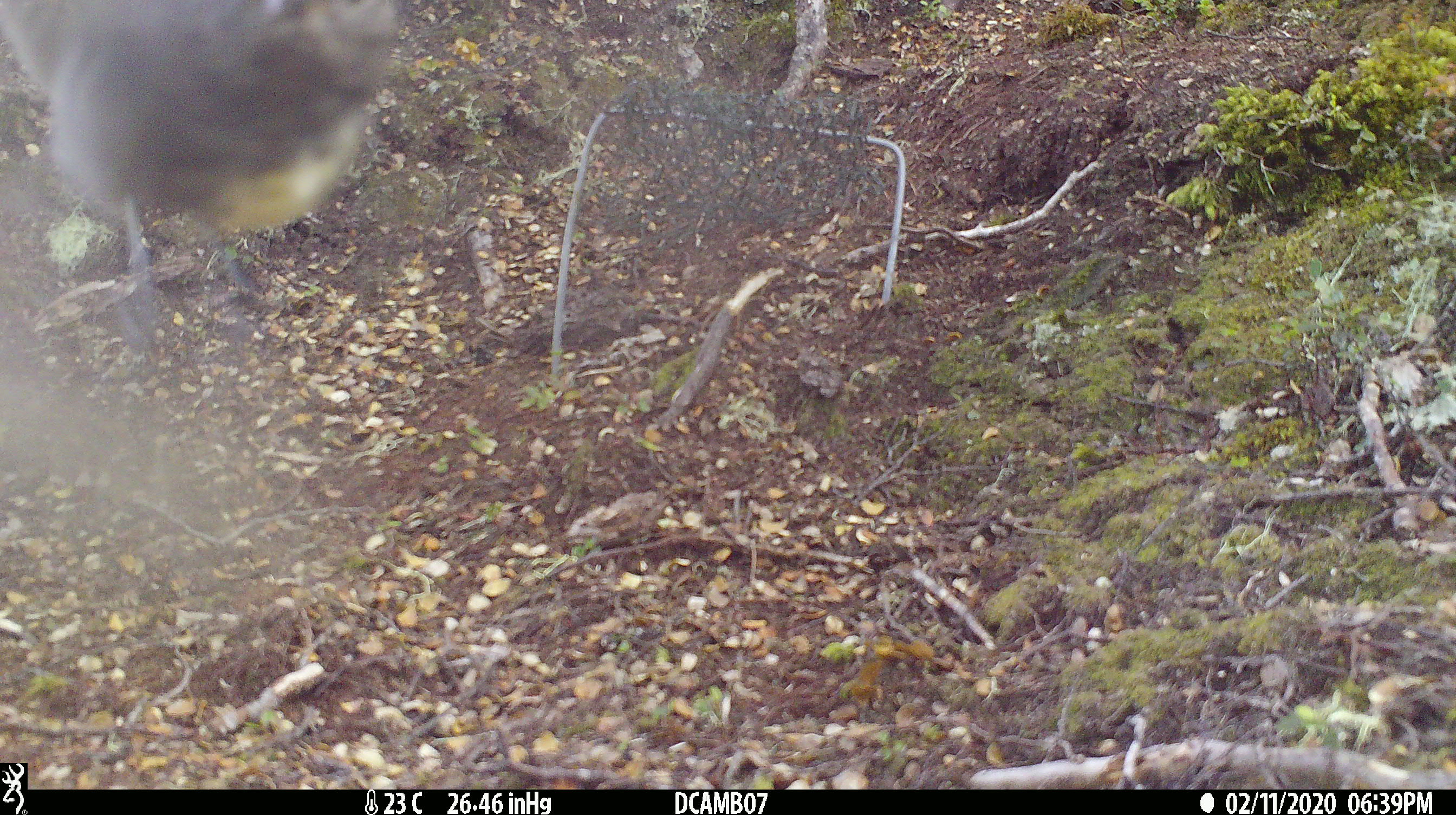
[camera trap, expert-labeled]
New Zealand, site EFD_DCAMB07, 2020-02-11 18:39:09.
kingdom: Animalia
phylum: Chordata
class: Aves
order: Passeriformes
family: Petroicidae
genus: Petroica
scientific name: Petroica australis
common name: new zealand robin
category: robin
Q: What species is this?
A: Robin (new zealand robin) (Petroica australis).